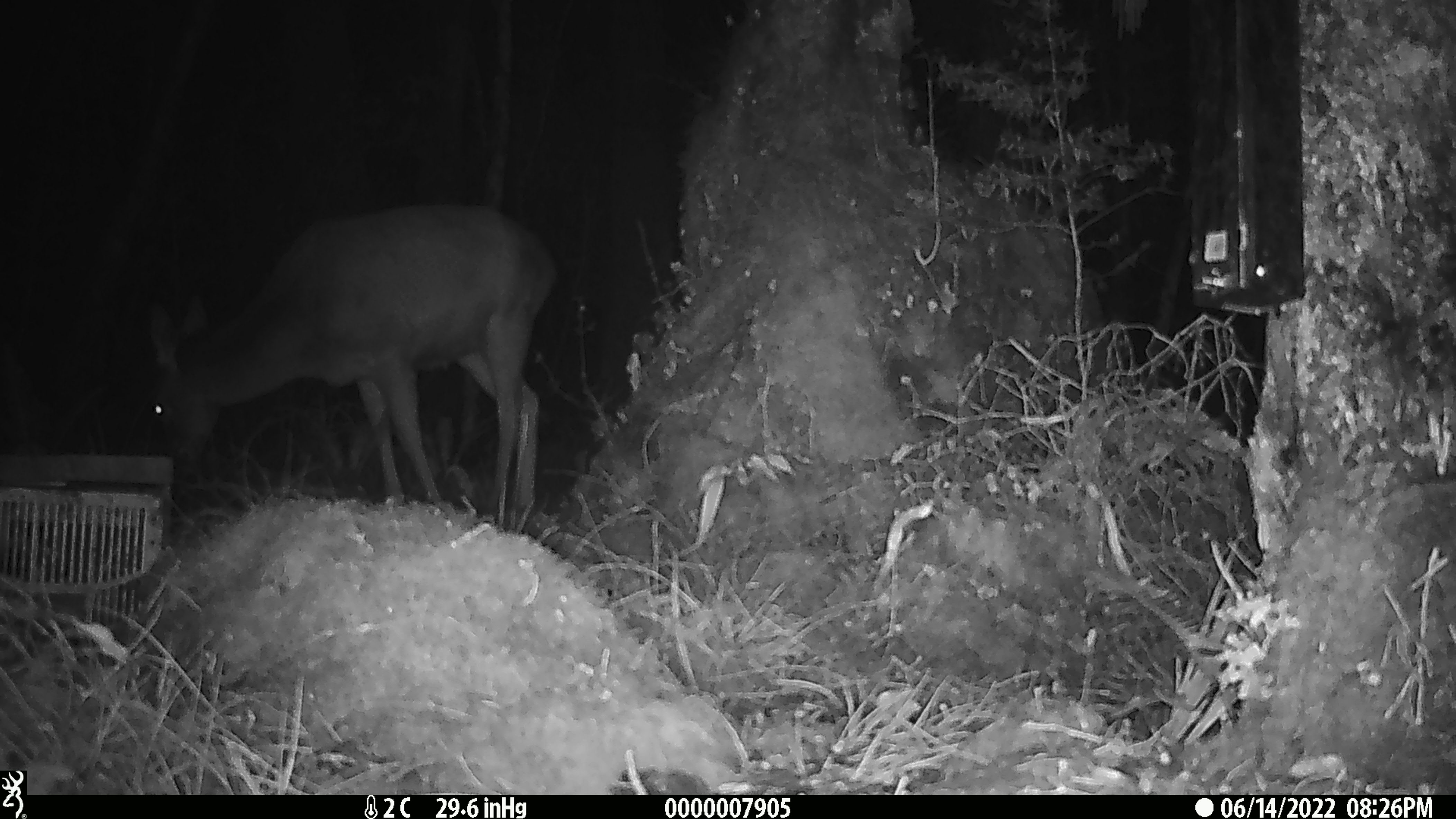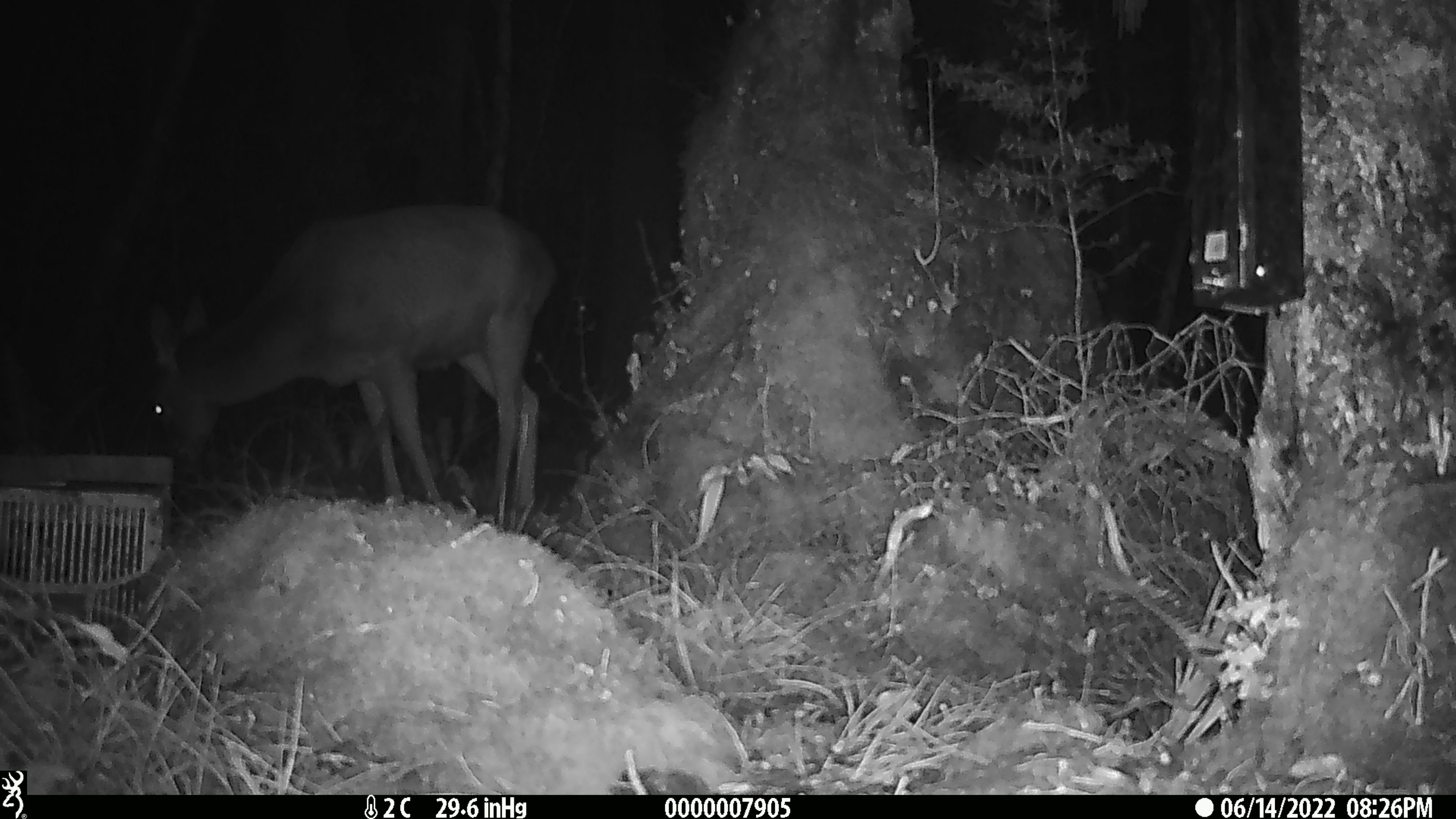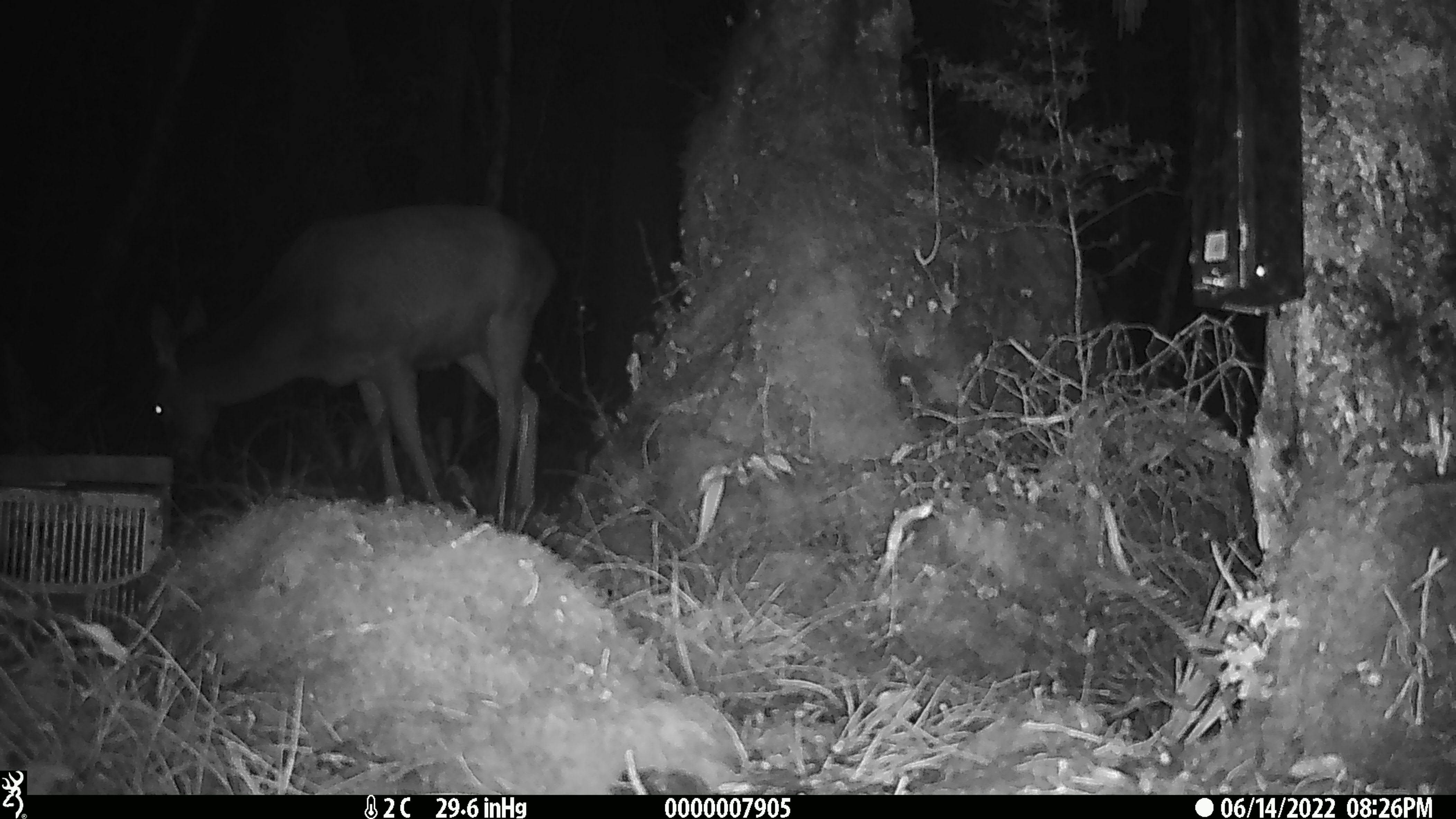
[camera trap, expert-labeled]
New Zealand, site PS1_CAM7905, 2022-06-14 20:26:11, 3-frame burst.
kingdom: Animalia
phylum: Chordata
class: Mammalia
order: Artiodactyla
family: Cervidae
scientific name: Cervidae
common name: deer